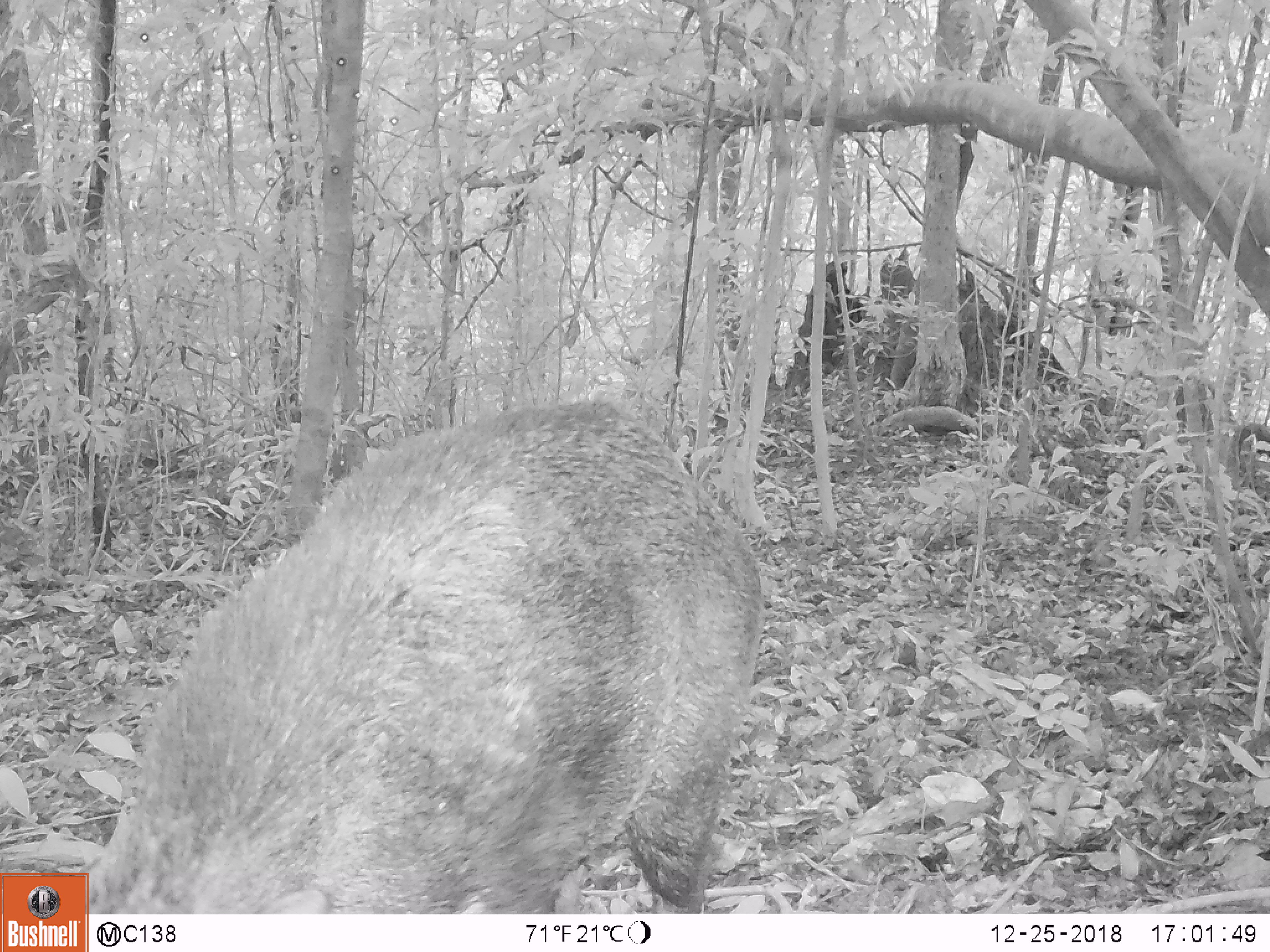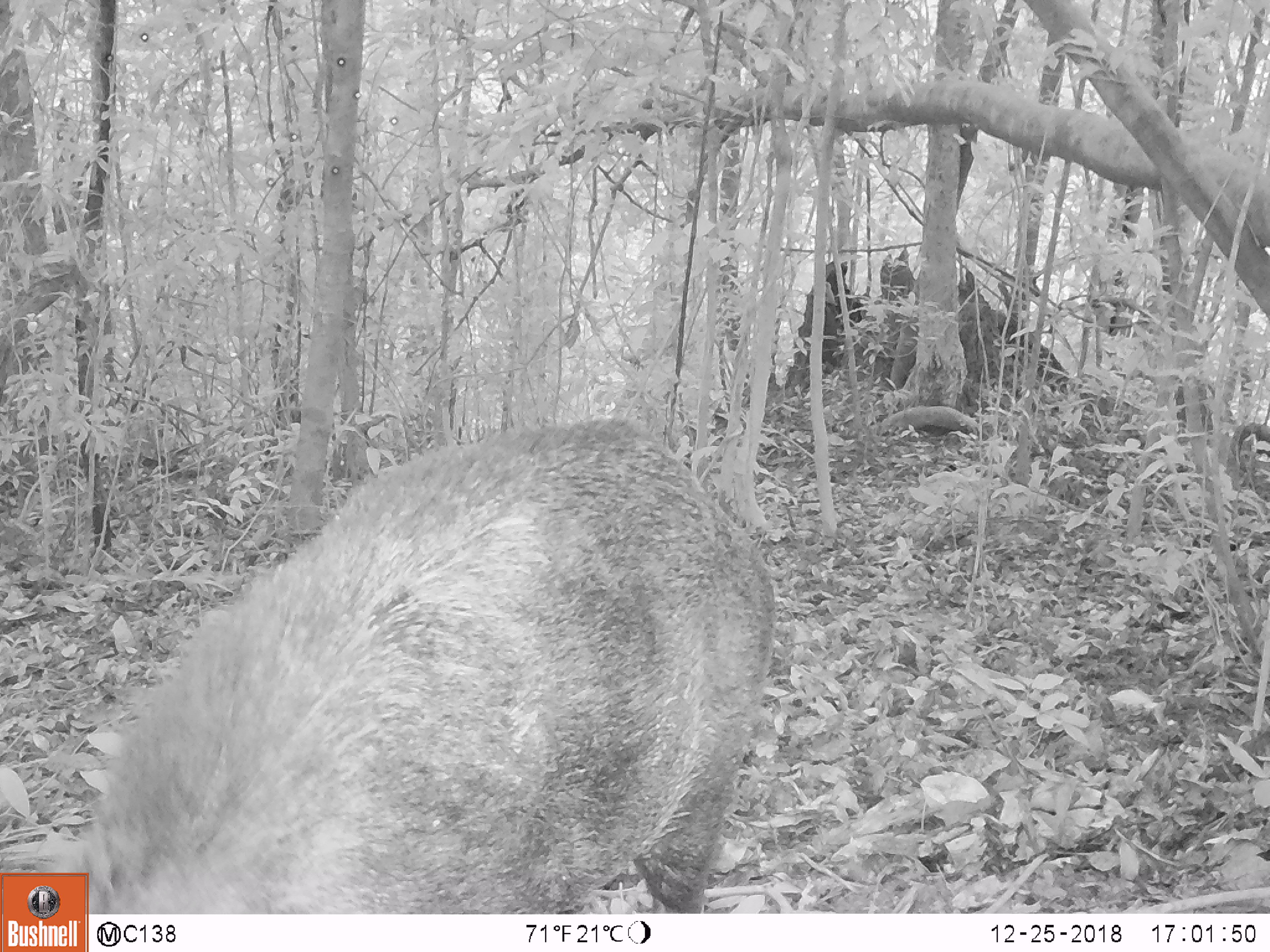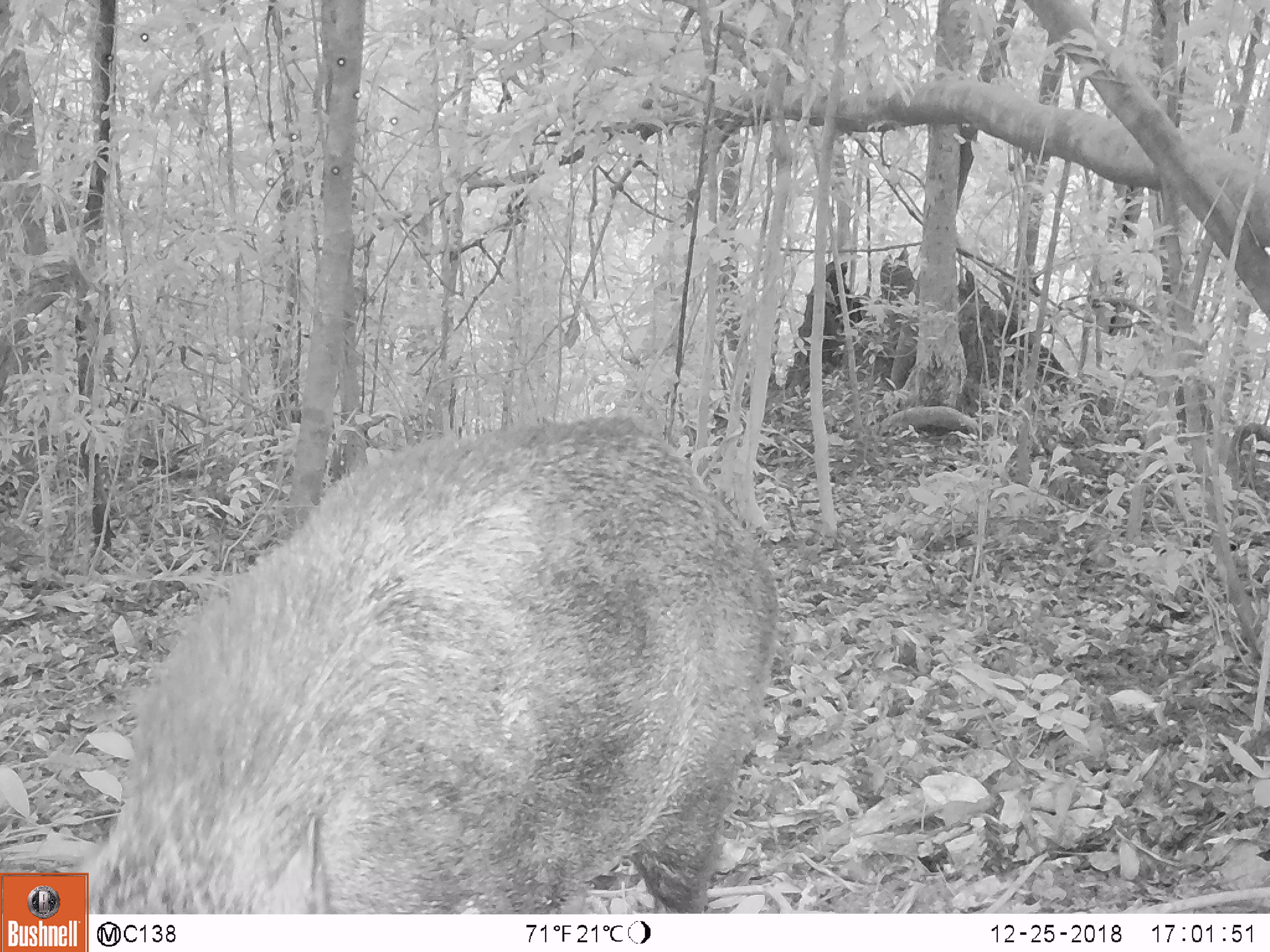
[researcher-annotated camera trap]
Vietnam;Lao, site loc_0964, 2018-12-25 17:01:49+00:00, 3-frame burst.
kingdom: Animalia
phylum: Chordata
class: Mammalia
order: Artiodactyla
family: Suidae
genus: Sus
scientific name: Sus scrofa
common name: eurasian wild pig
Eurasian wild pig (Sus scrofa). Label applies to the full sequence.